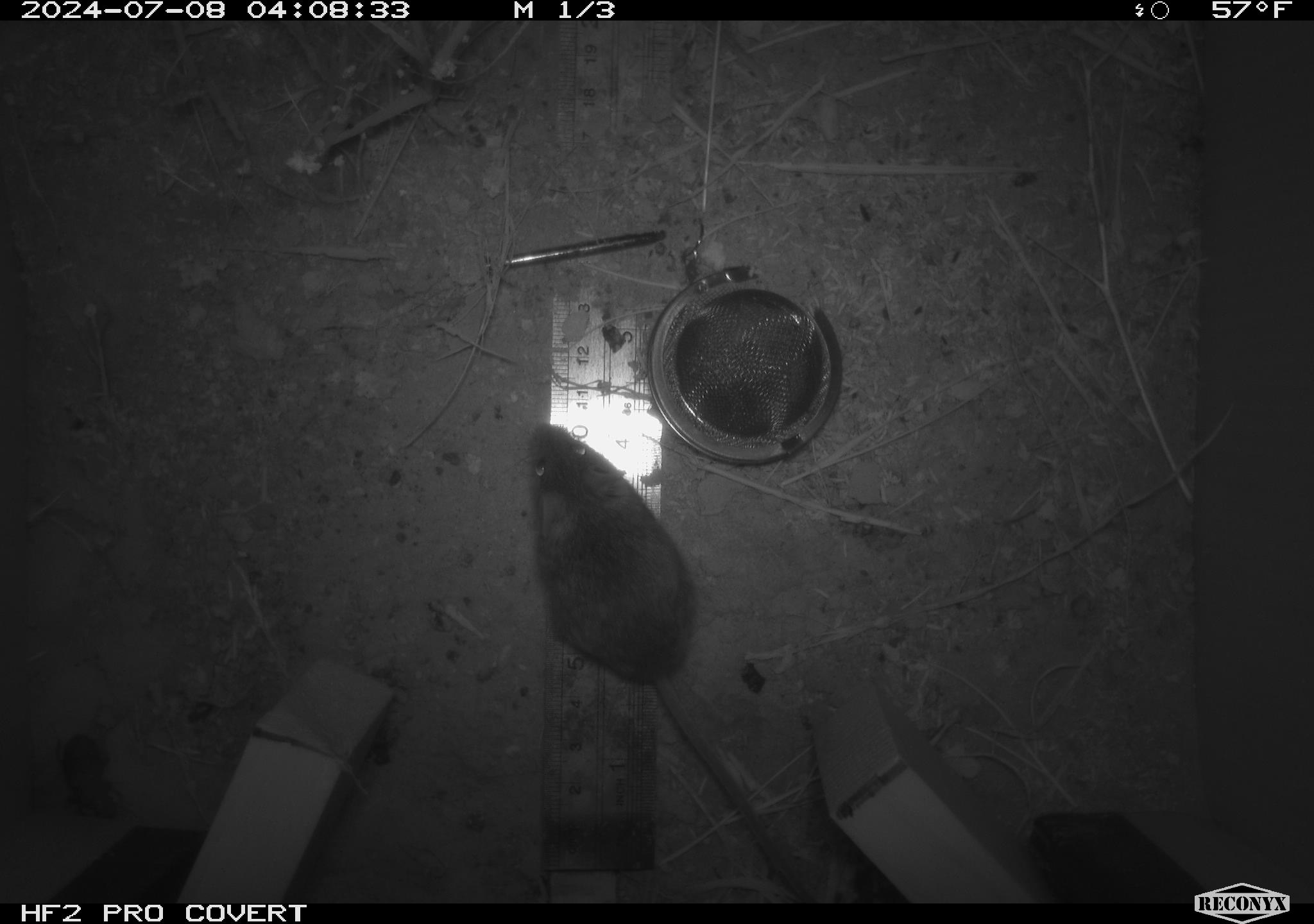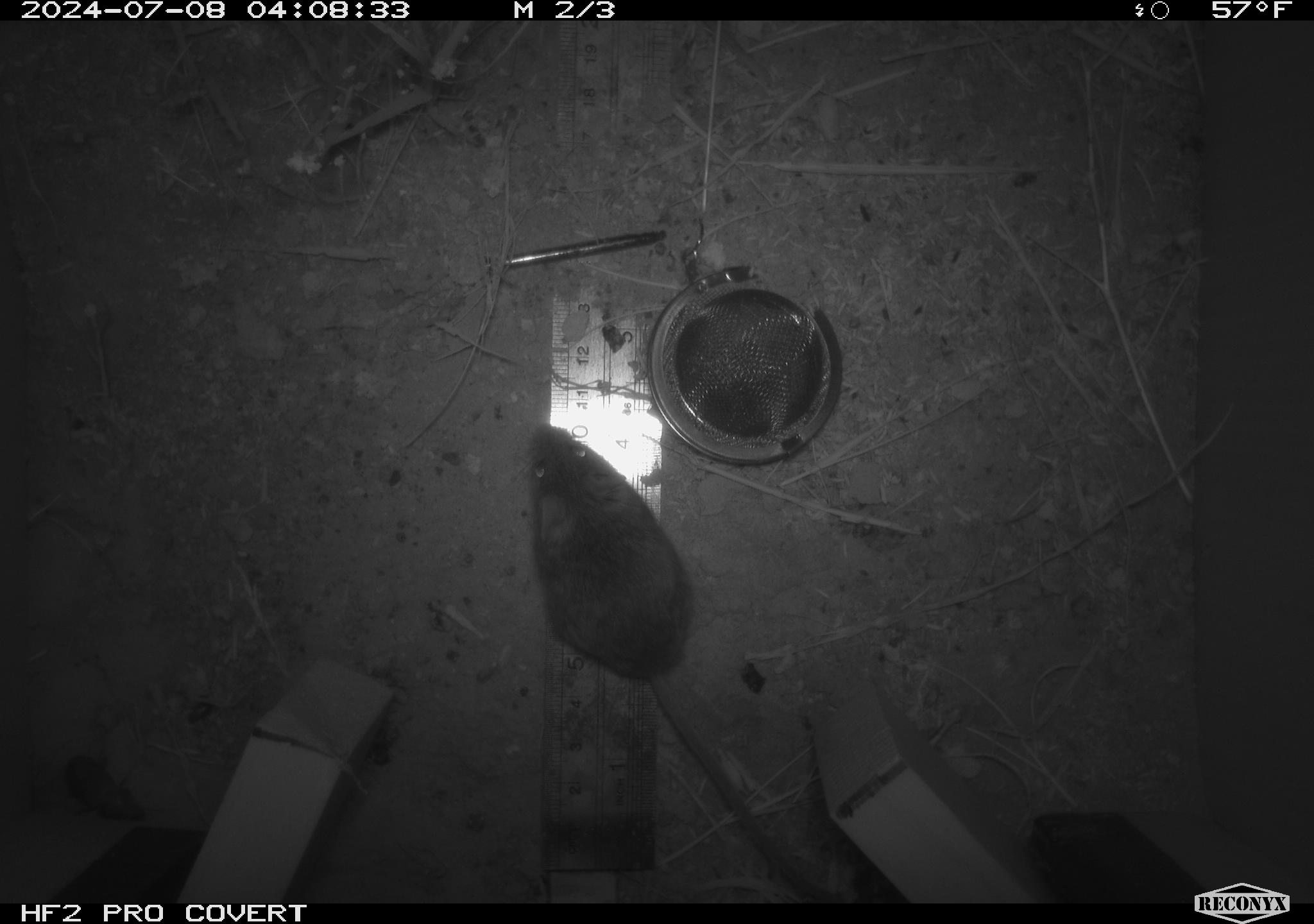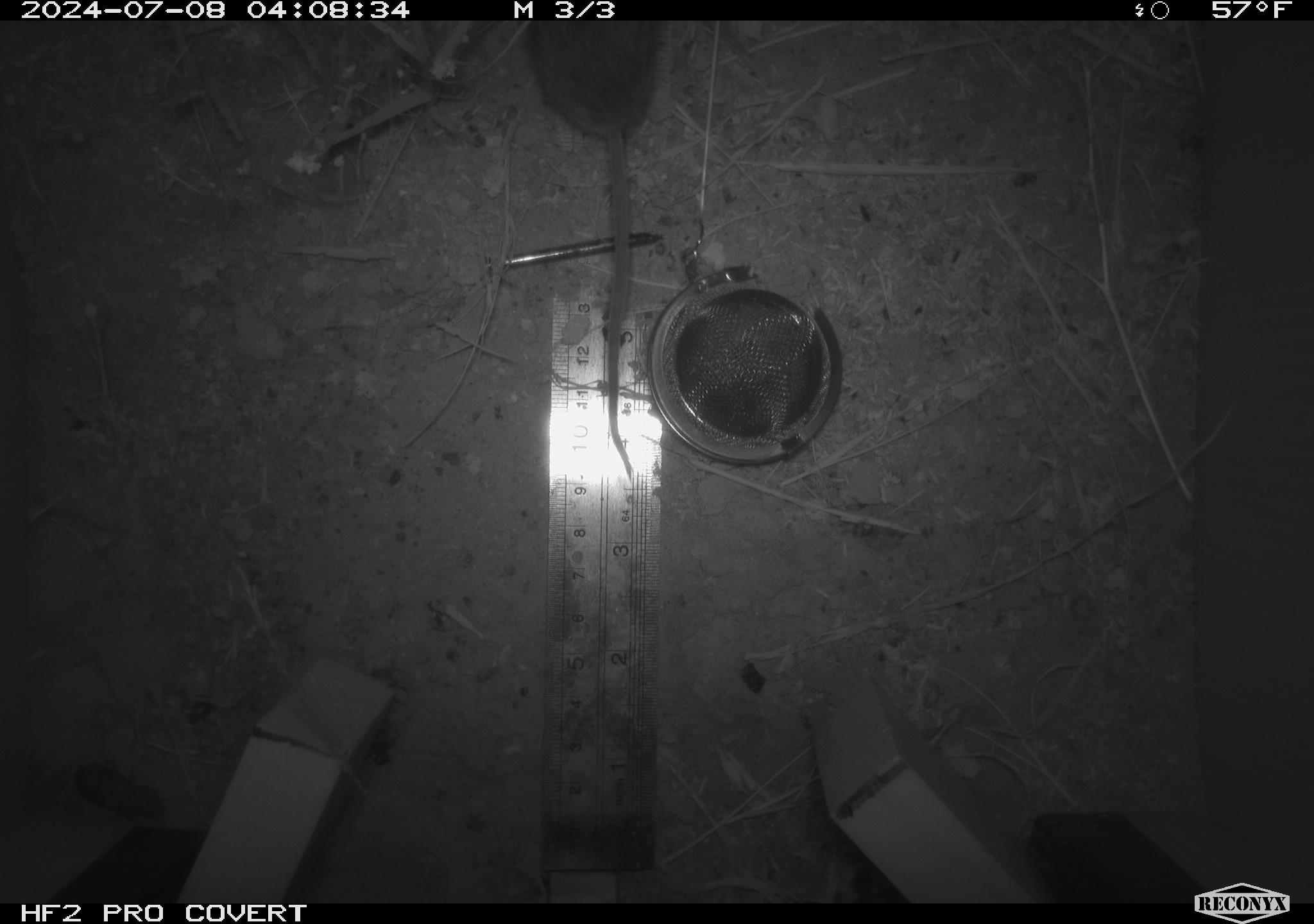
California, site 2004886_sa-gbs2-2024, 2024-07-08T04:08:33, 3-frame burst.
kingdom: Animalia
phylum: Chordata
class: Mammalia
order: Rodentia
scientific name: Rodentia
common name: mouse species